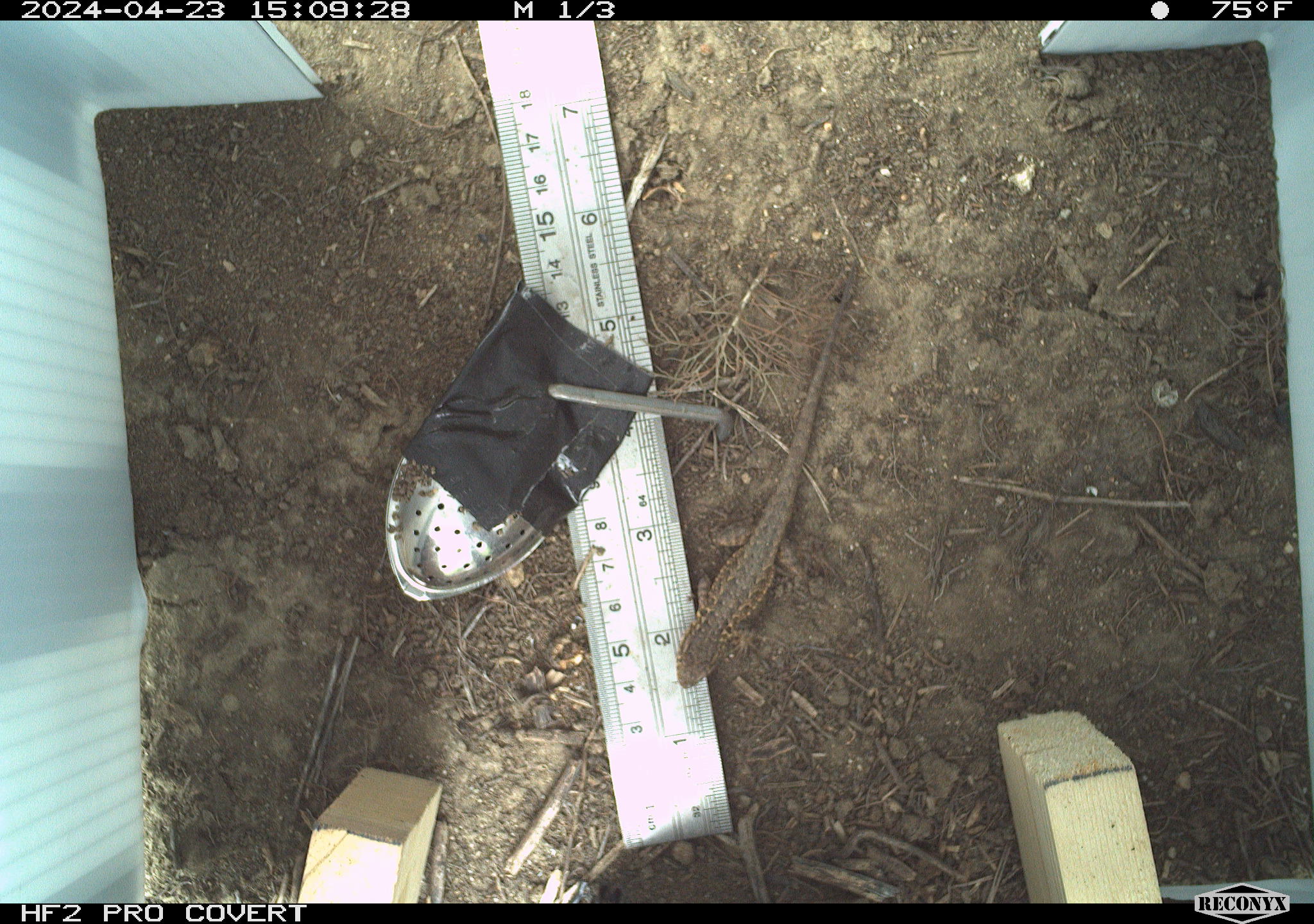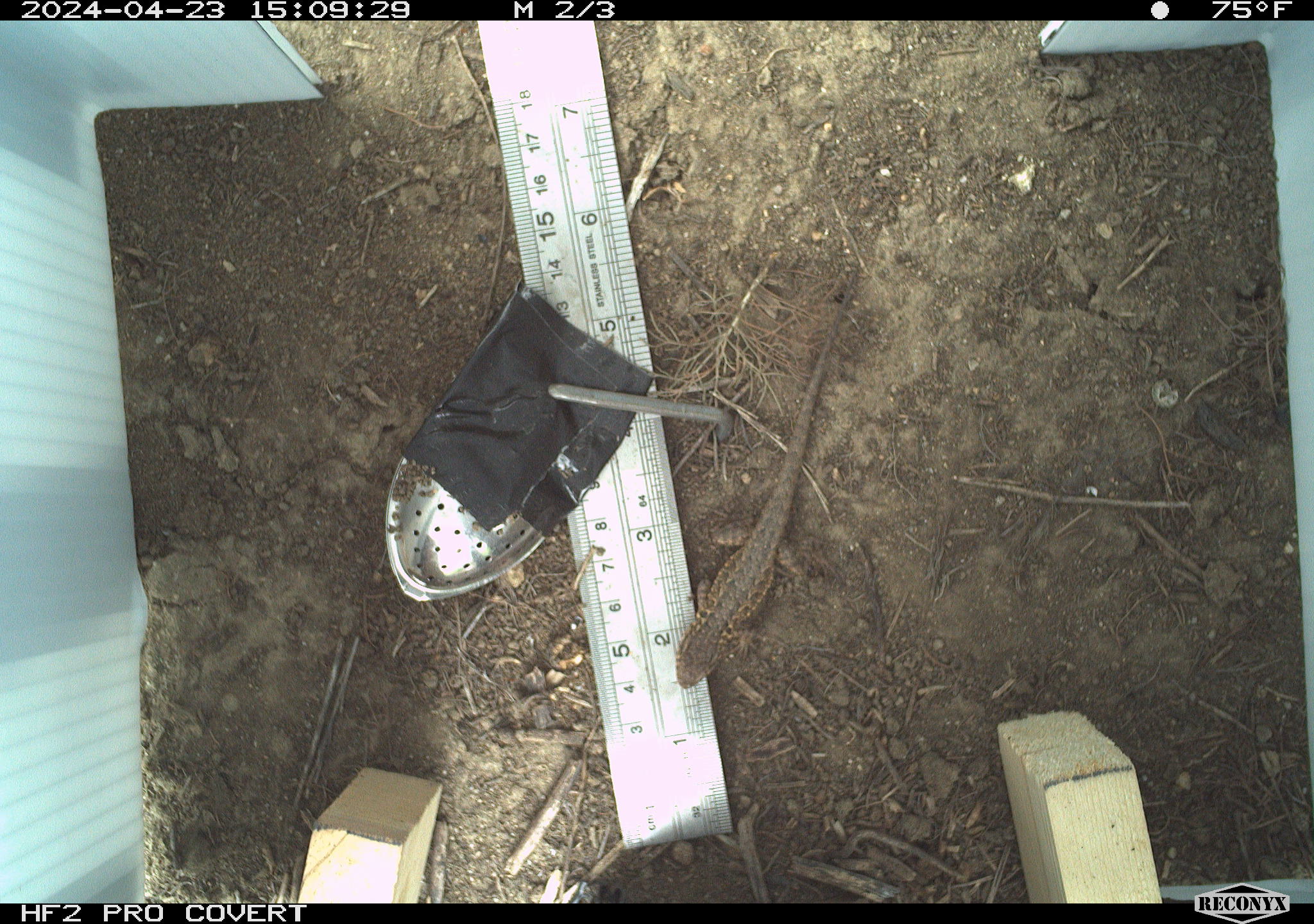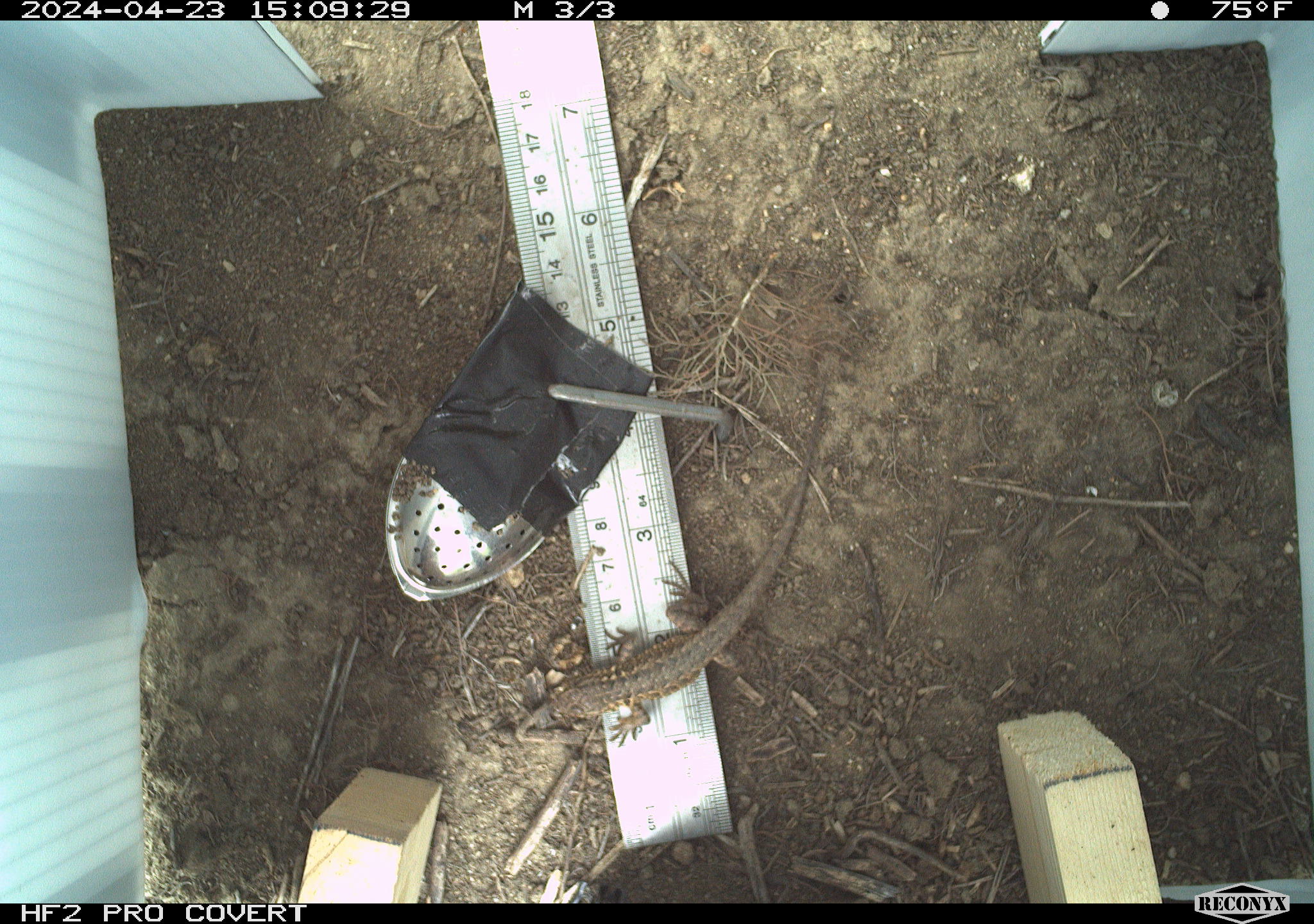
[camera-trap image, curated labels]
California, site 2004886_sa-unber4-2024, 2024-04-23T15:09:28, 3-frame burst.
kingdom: Animalia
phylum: Chordata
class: Reptilia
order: Squamata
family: Phrynosomatidae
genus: Sceloporus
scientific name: Sceloporus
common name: spiny lizards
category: sceloporus species